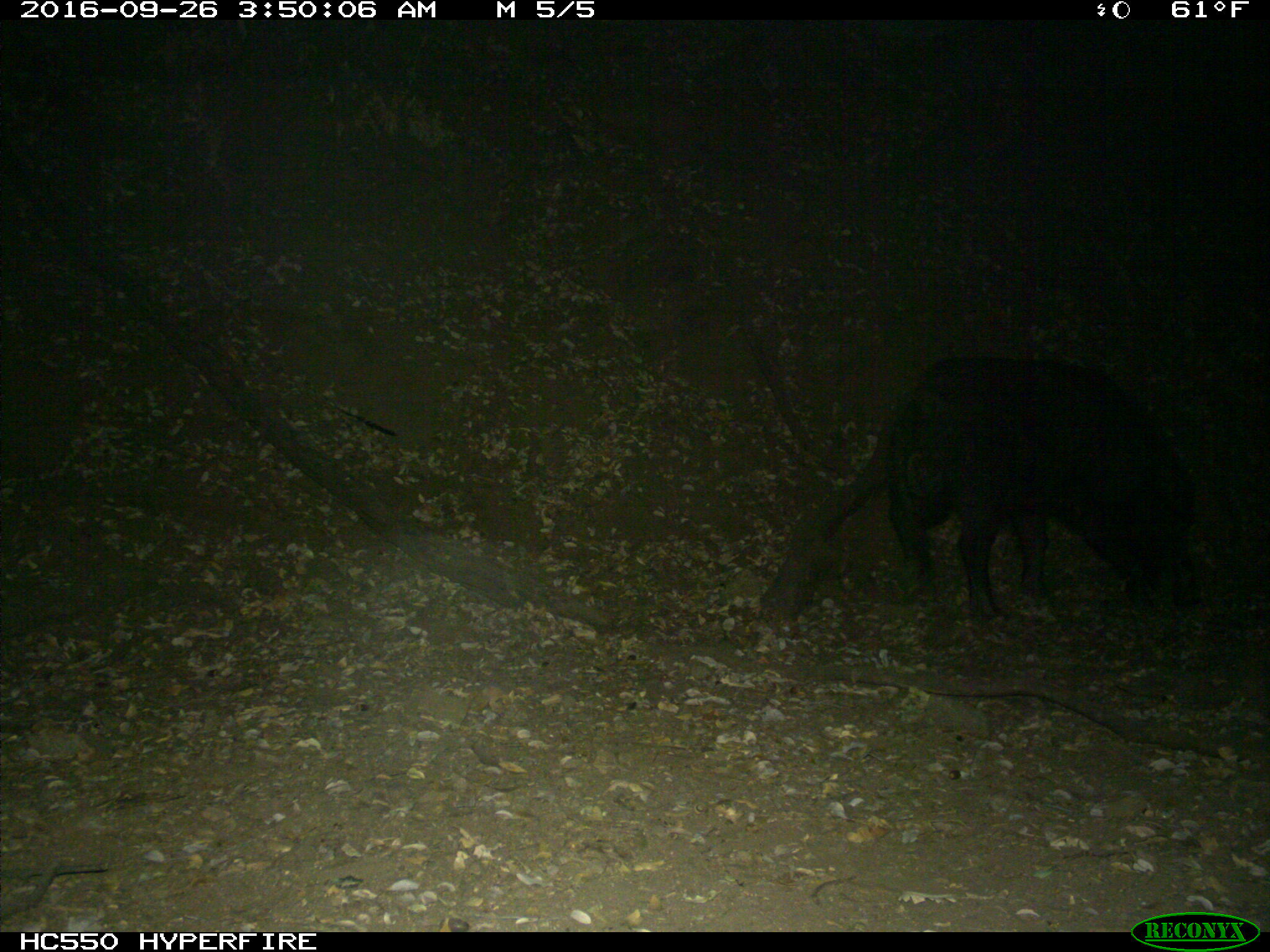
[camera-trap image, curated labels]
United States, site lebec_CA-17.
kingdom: Animalia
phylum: Chordata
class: Mammalia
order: Artiodactyla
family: Suidae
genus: Sus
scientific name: Sus scrofa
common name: wild boar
Sus scrofa (wild boar).